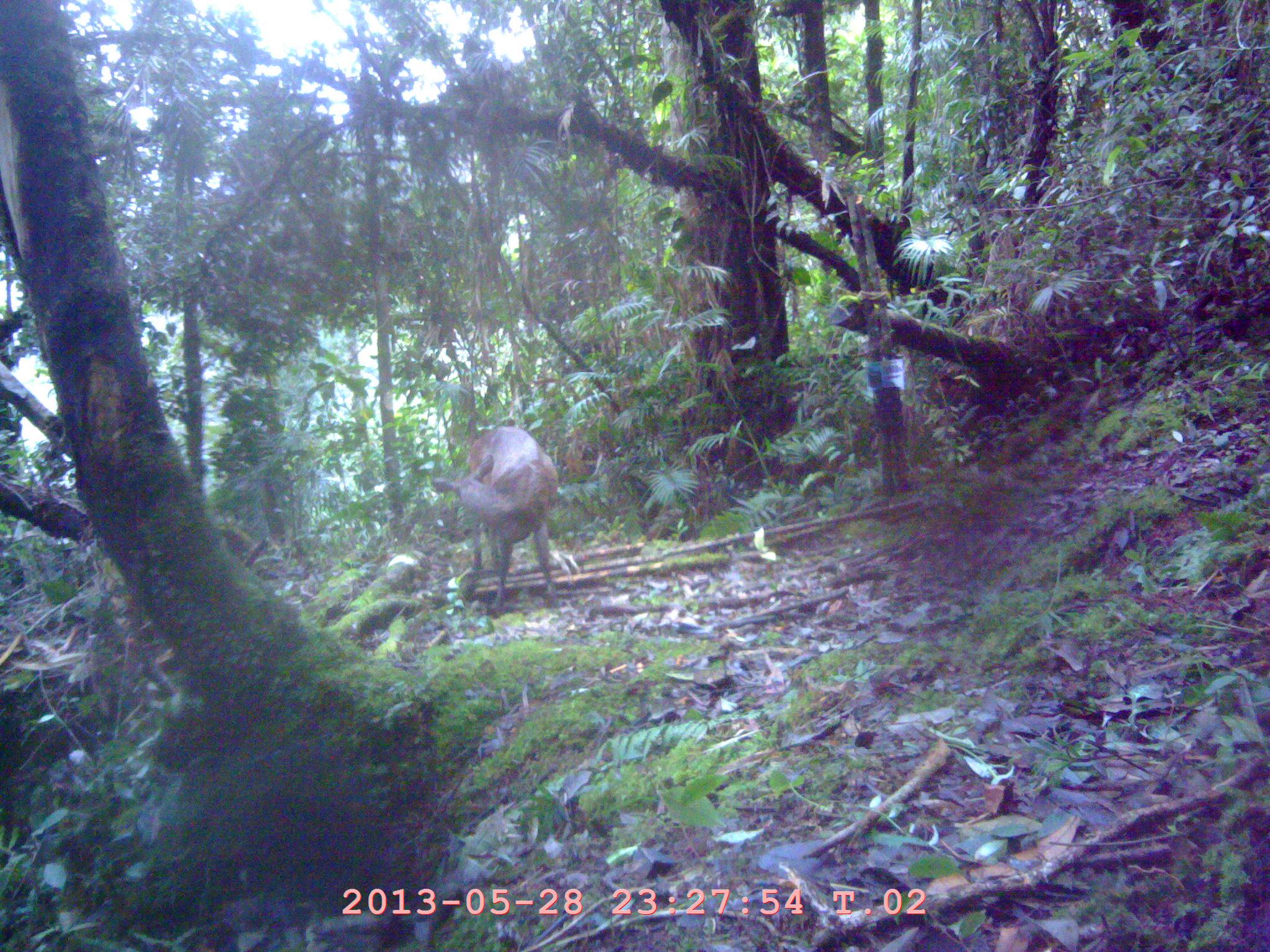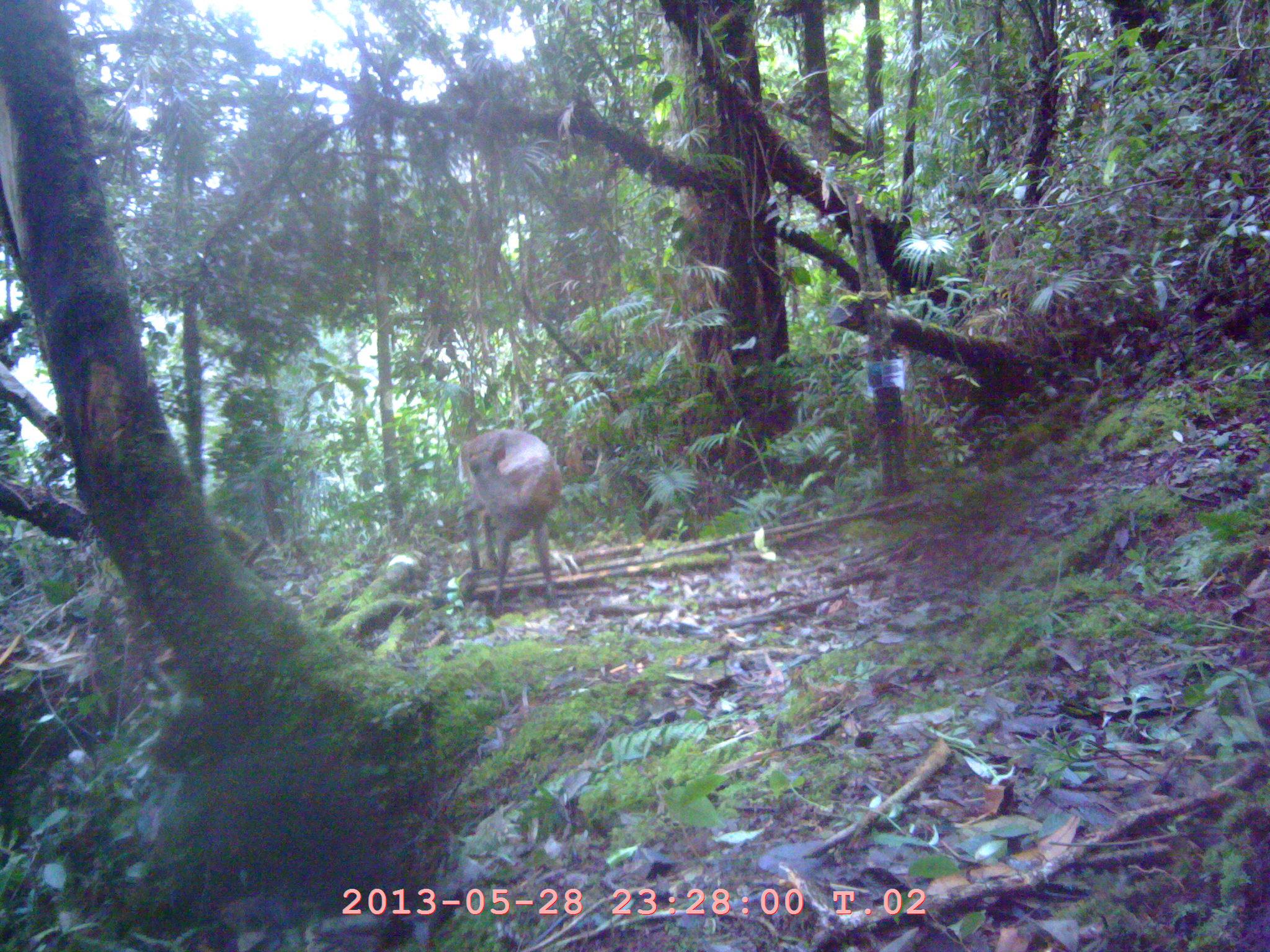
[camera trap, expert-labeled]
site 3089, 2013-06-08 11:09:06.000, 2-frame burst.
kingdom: Animalia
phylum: Chordata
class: Mammalia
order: Artiodactyla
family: Cervidae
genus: Muntiacus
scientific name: Muntiacus muntjak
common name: southern red muntjac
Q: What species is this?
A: Muntiacus muntjak (southern red muntjac).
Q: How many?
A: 1.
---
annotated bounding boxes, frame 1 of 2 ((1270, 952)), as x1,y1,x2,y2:
muntiacus muntjak: 430,426,558,611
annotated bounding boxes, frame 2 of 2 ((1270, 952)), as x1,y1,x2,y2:
muntiacus muntjak: 456,429,564,610